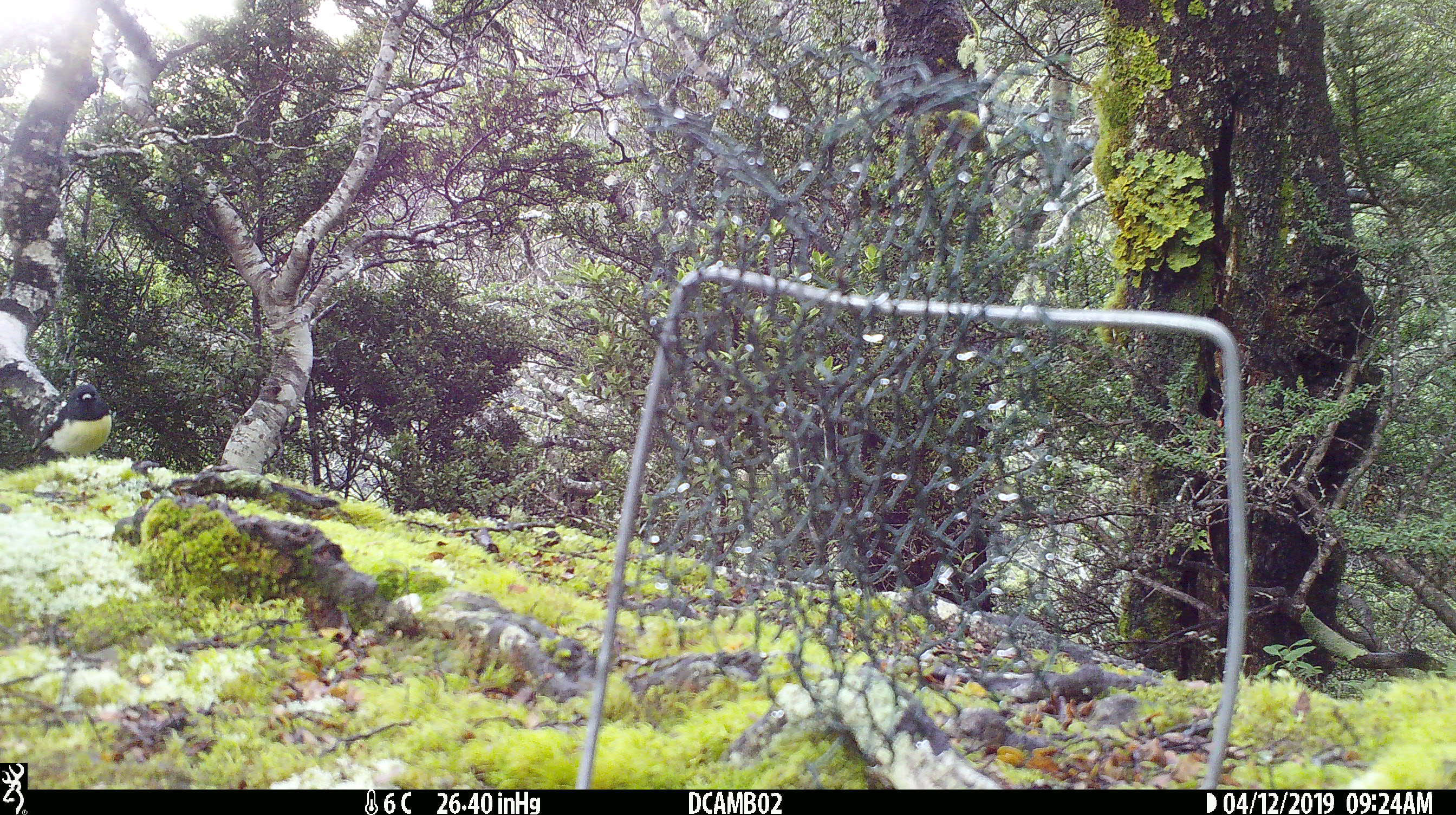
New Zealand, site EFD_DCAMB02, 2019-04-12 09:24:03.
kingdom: Animalia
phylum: Chordata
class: Aves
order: Passeriformes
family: Petroicidae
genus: Petroica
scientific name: Petroica macrocephala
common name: tomtit